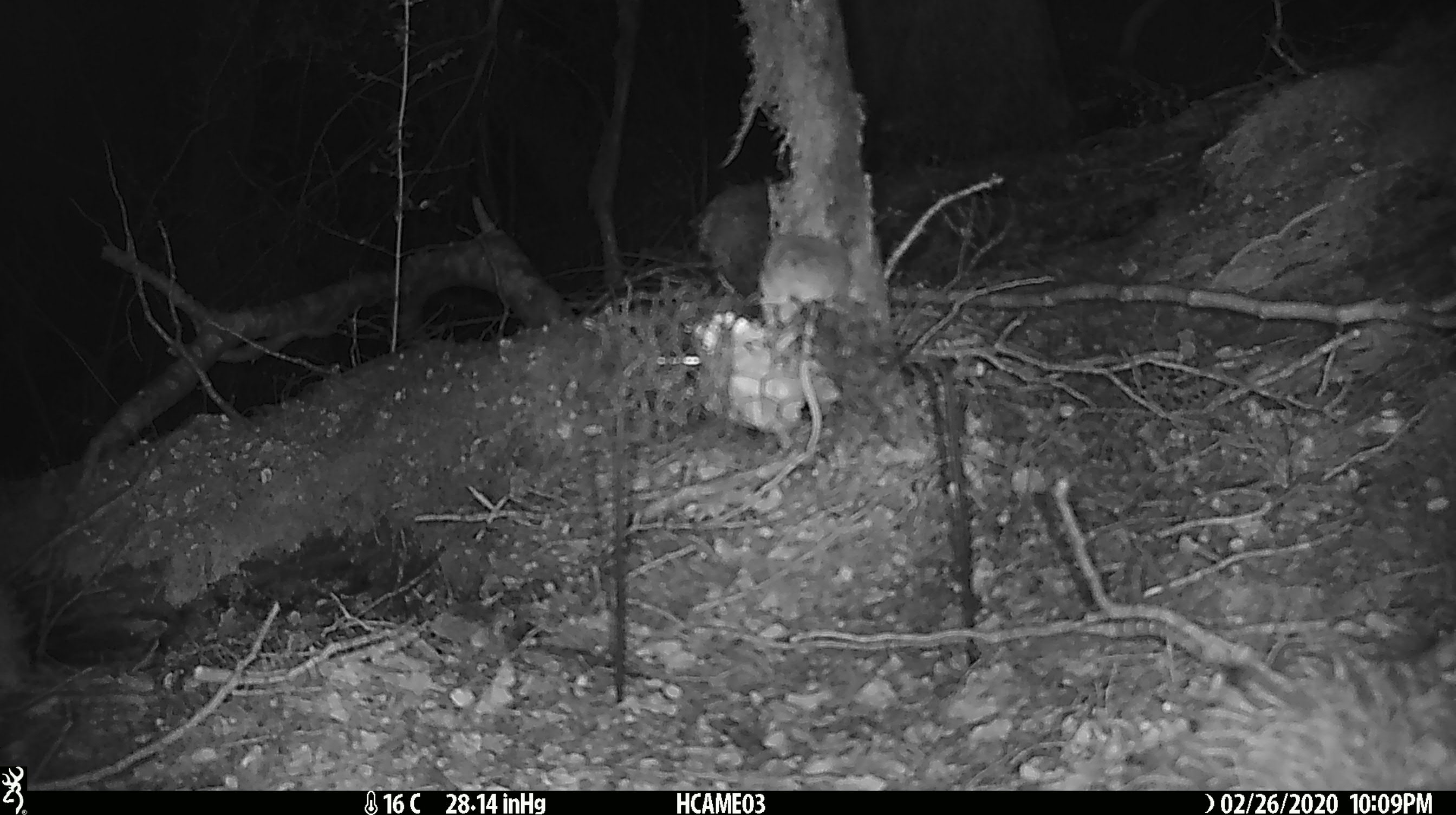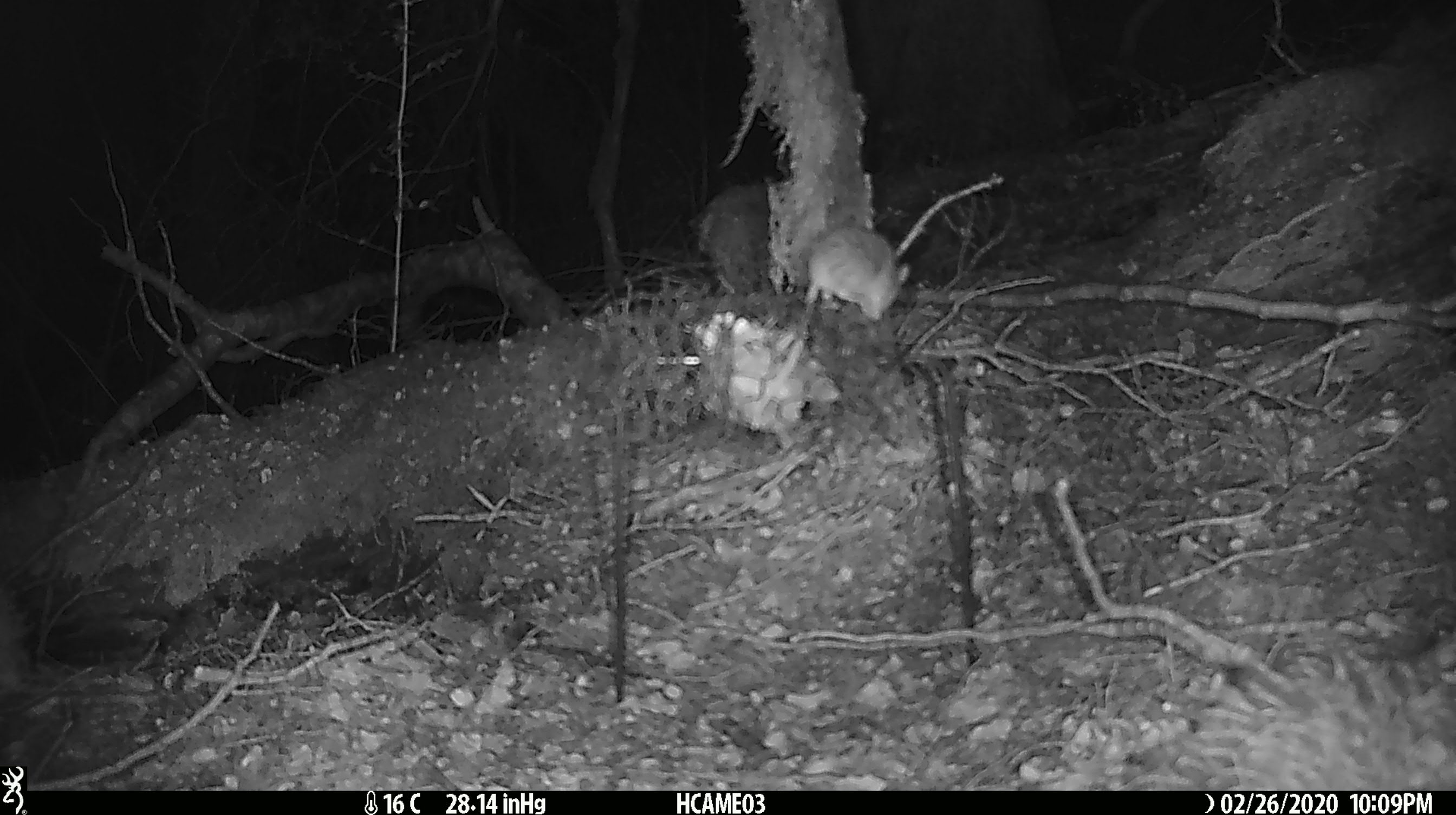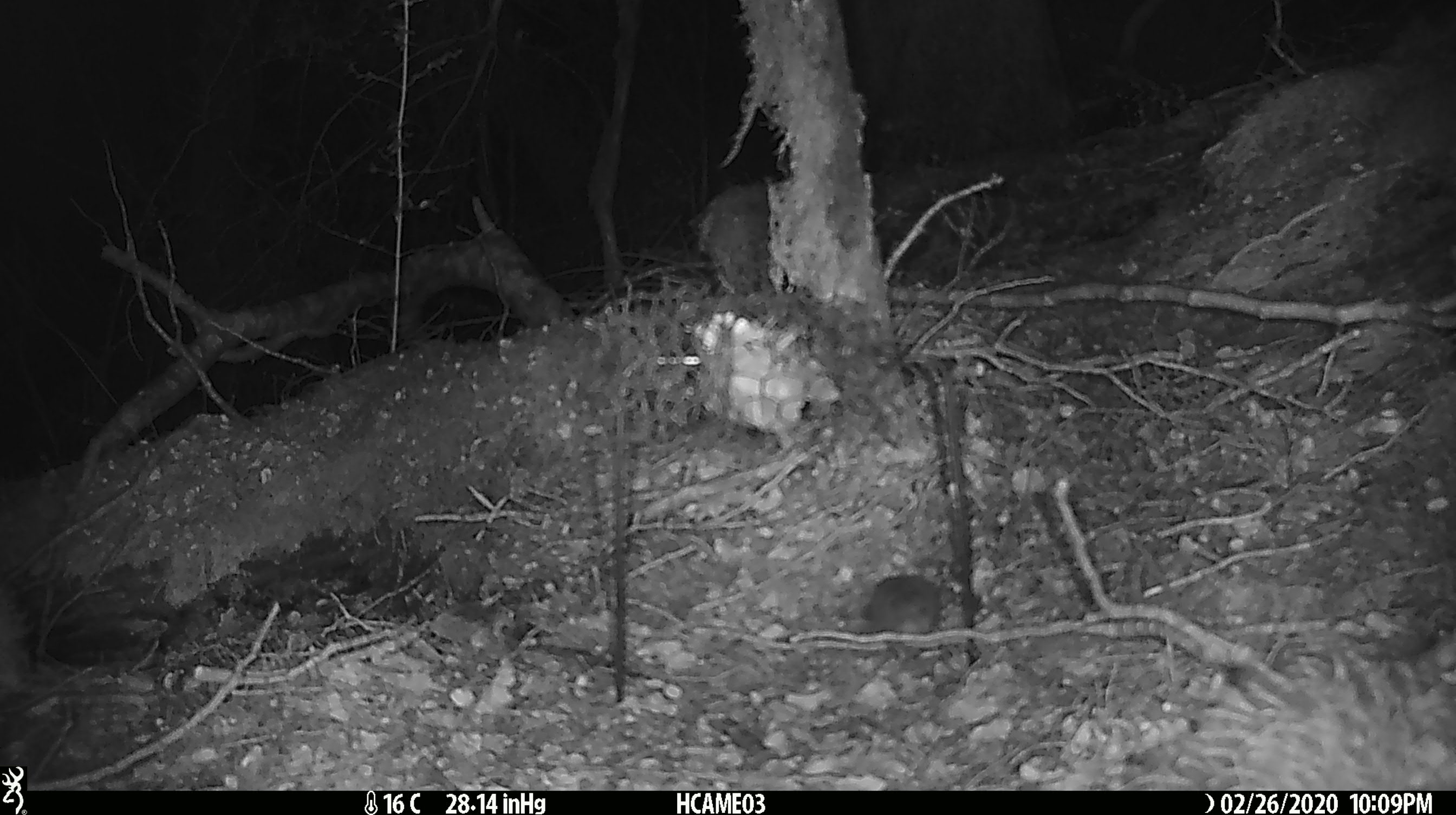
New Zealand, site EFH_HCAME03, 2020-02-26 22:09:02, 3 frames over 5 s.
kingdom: Animalia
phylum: Chordata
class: Mammalia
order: Rodentia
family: Muridae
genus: Mus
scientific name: Mus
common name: mouse